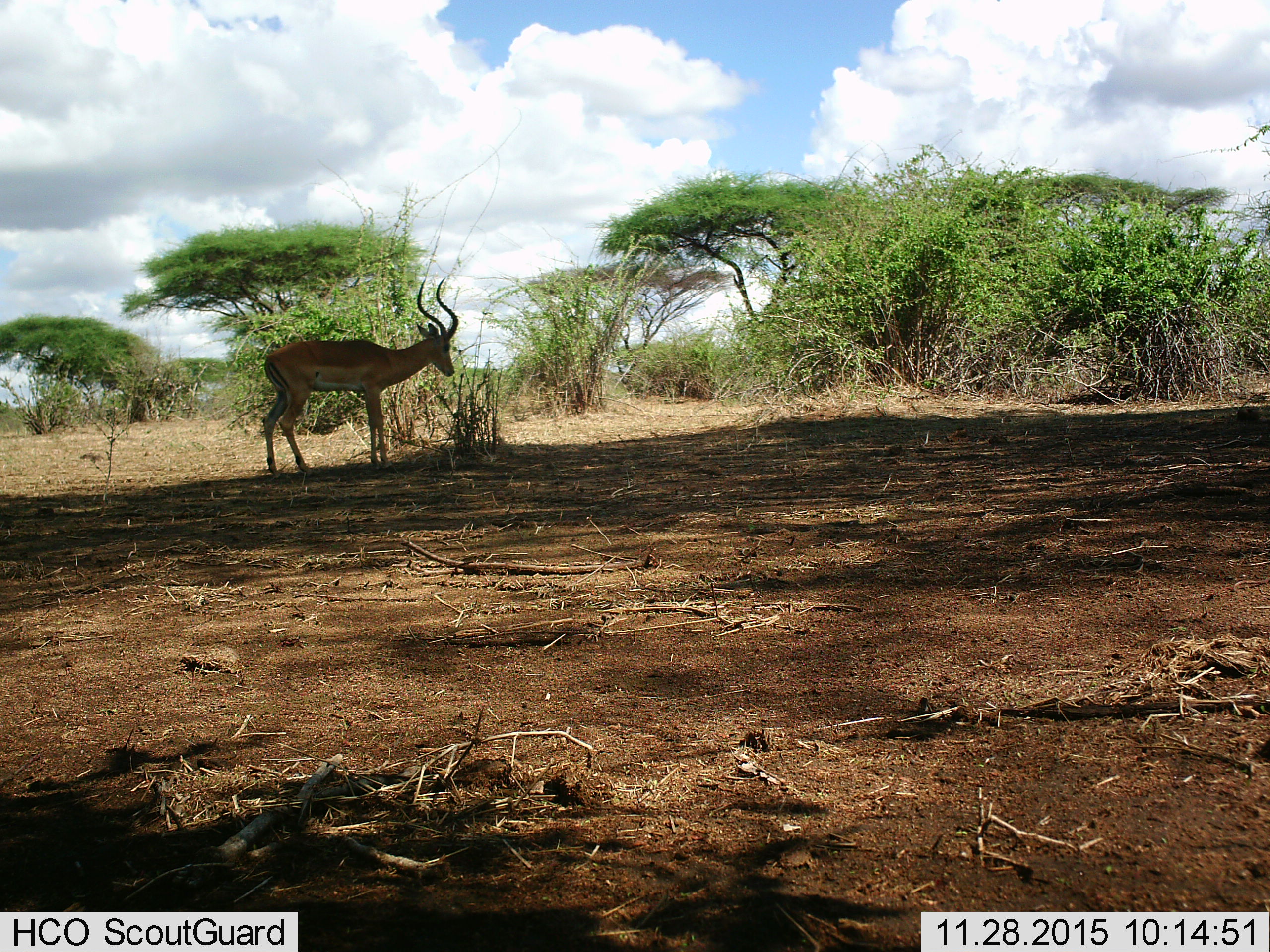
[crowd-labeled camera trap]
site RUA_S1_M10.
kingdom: Animalia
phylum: Chordata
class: Mammalia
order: Artiodactyla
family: Bovidae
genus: Aepyceros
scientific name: Aepyceros melampus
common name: impala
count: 1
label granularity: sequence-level